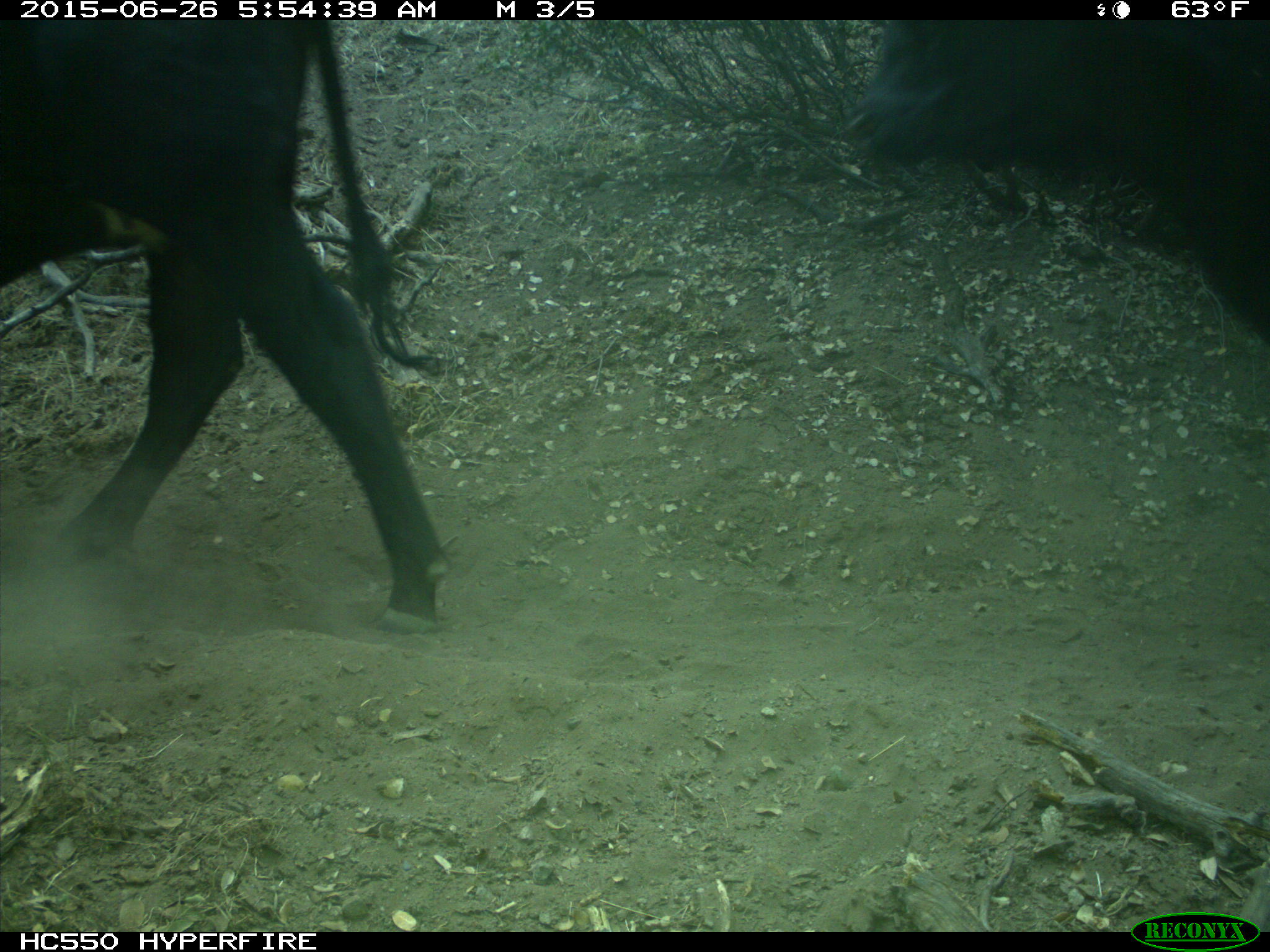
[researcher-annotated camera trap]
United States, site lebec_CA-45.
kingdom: Animalia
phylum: Chordata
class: Mammalia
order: Artiodactyla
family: Bovidae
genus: Bos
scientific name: Bos taurus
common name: domestic cow